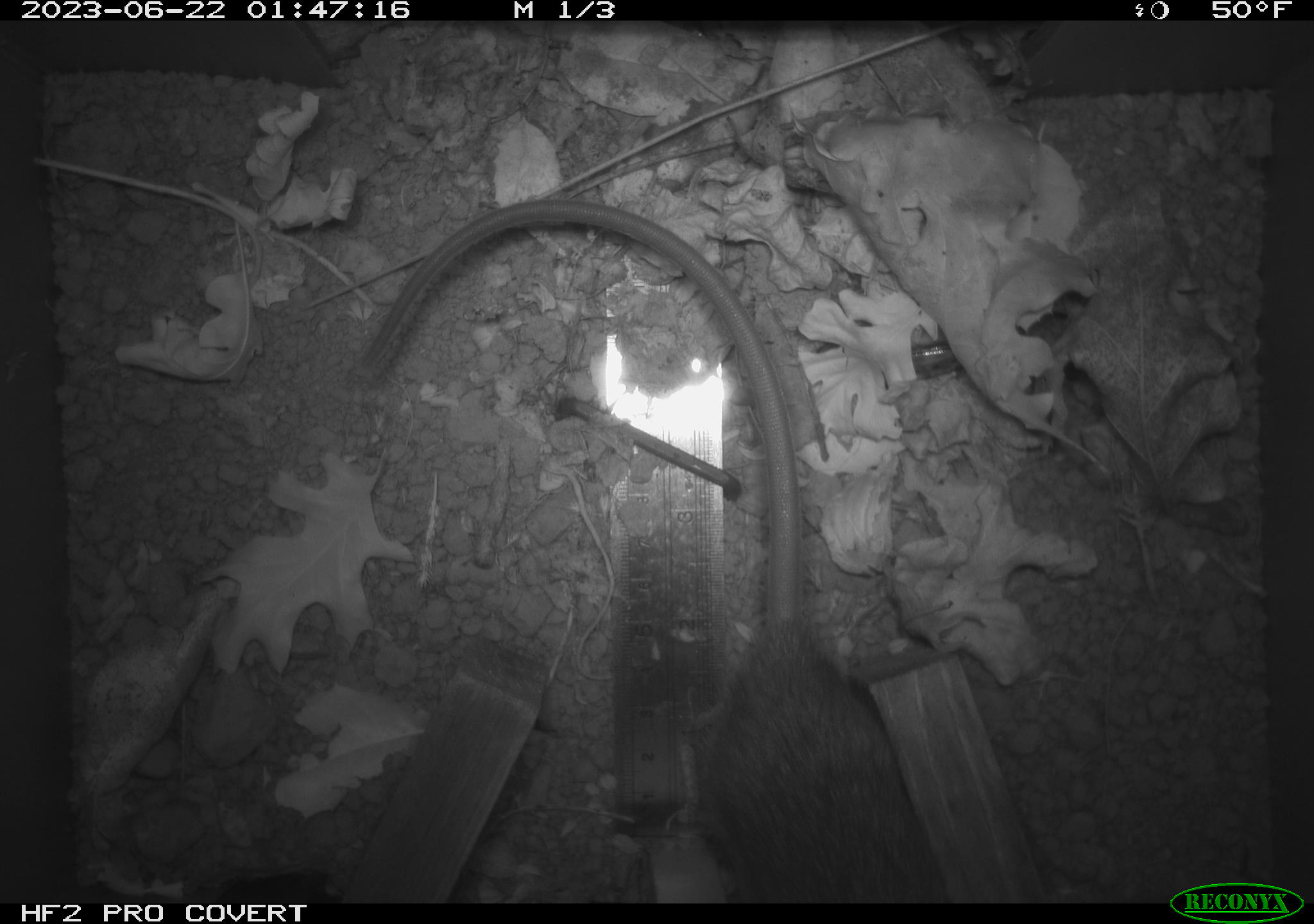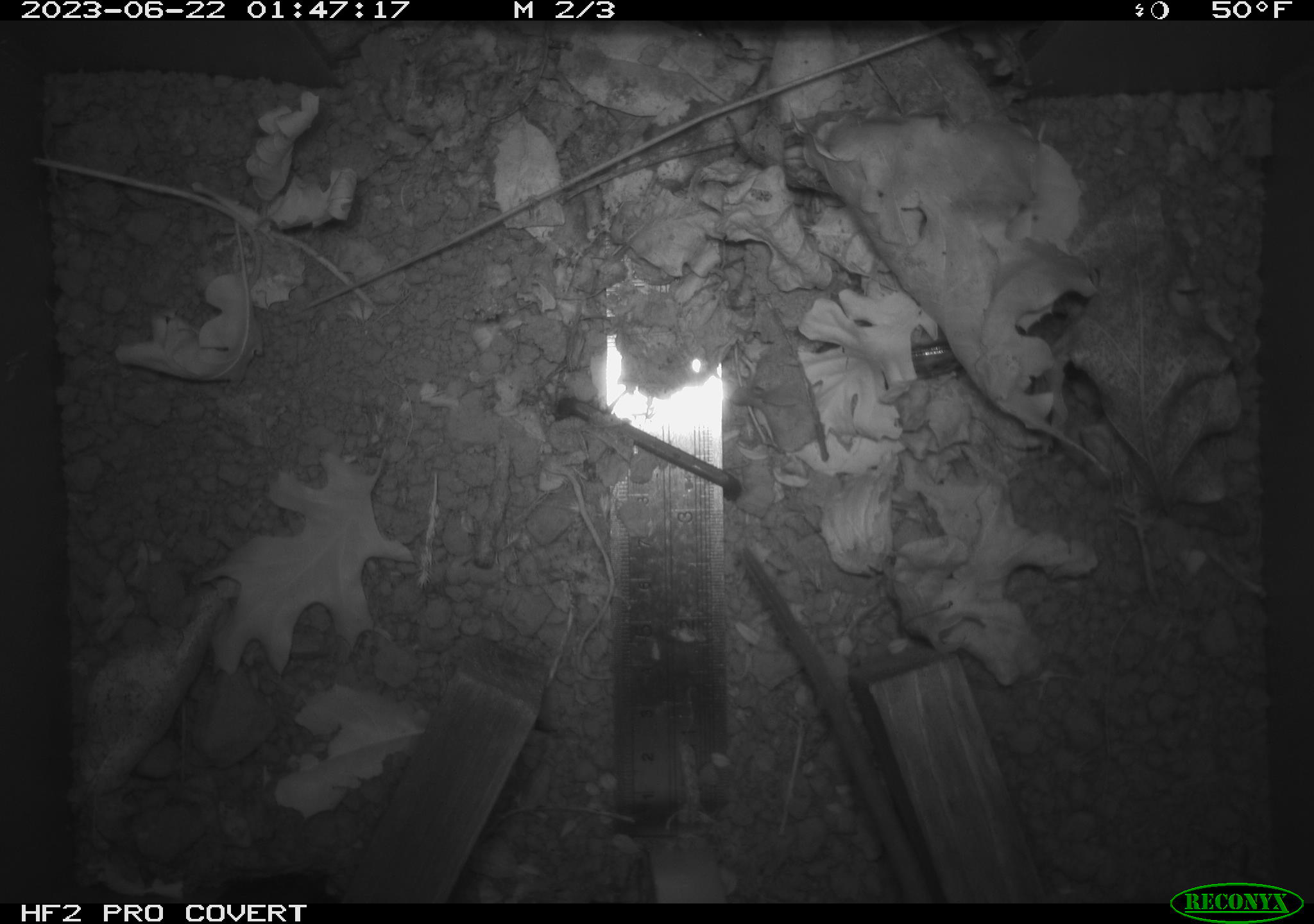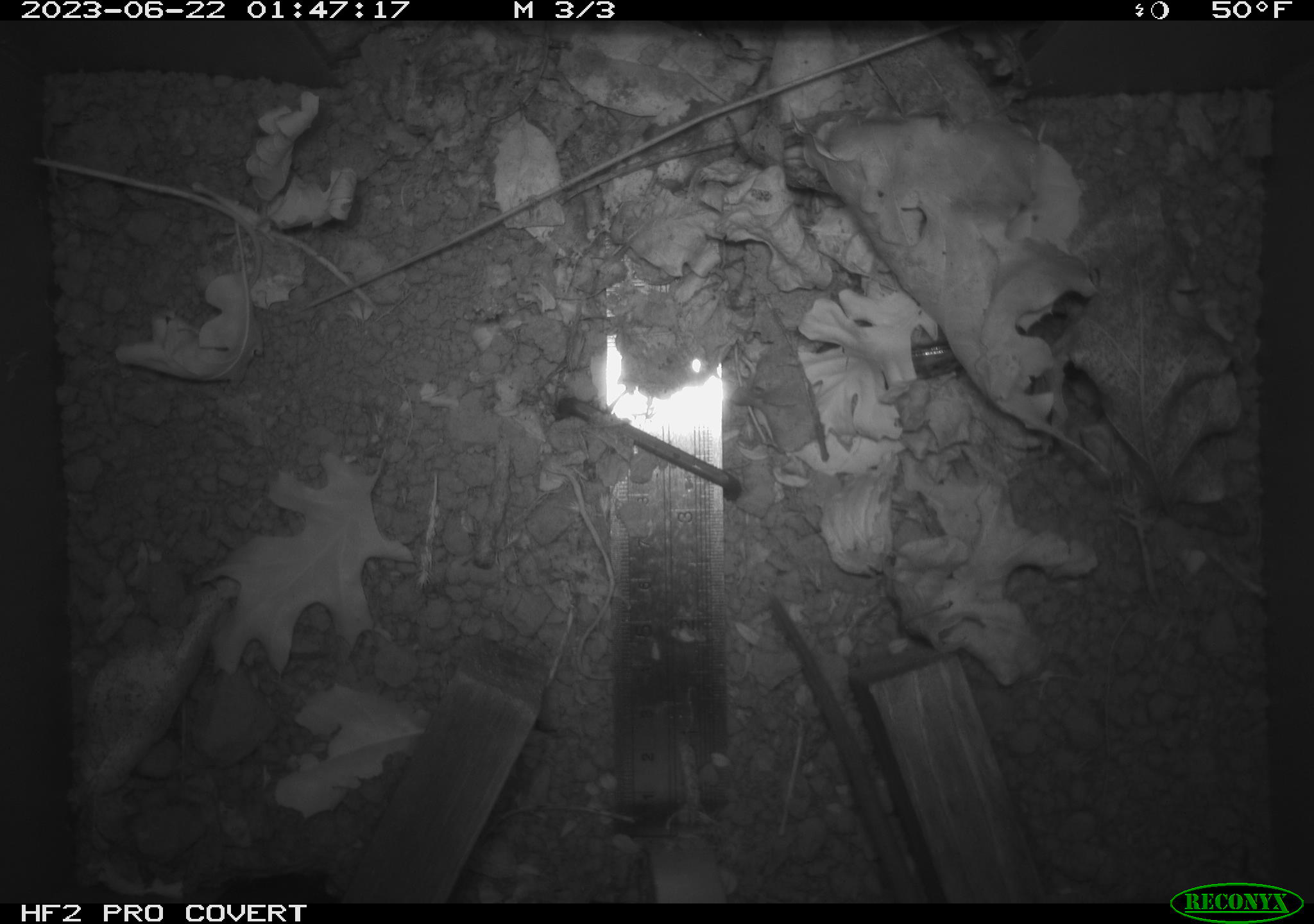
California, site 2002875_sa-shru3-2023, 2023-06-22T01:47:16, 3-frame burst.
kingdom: Animalia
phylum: Chordata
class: Mammalia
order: Rodentia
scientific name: Rodentia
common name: mouse species